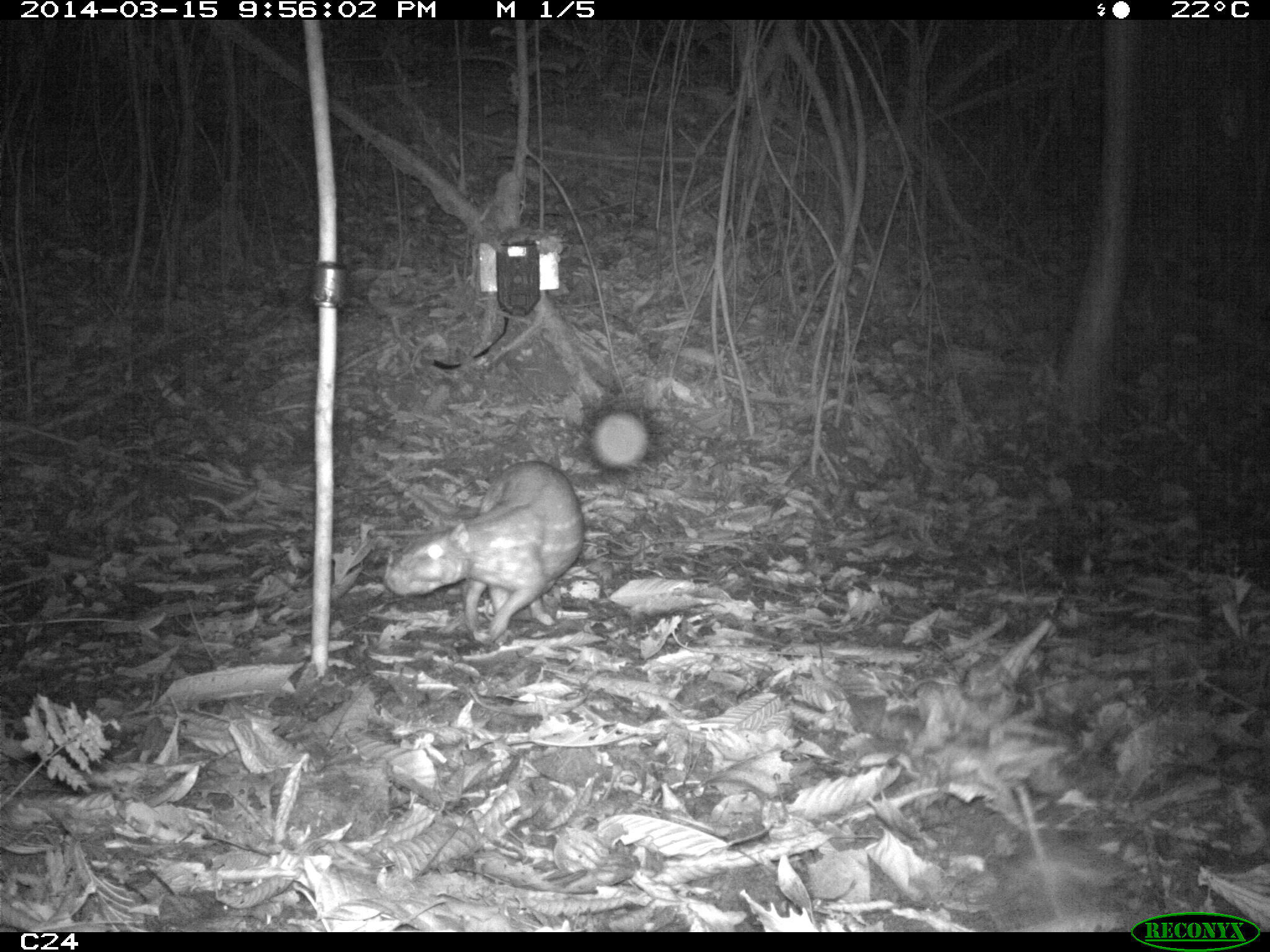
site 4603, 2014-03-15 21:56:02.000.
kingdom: Animalia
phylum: Chordata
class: Mammalia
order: Rodentia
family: Cuniculidae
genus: Cuniculus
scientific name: Cuniculus paca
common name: spotted paca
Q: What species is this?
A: Cuniculus paca (spotted paca).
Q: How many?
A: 1.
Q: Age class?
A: Adult.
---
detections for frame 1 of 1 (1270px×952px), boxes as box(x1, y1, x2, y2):
cuniculus paca: box(383, 460, 585, 646)